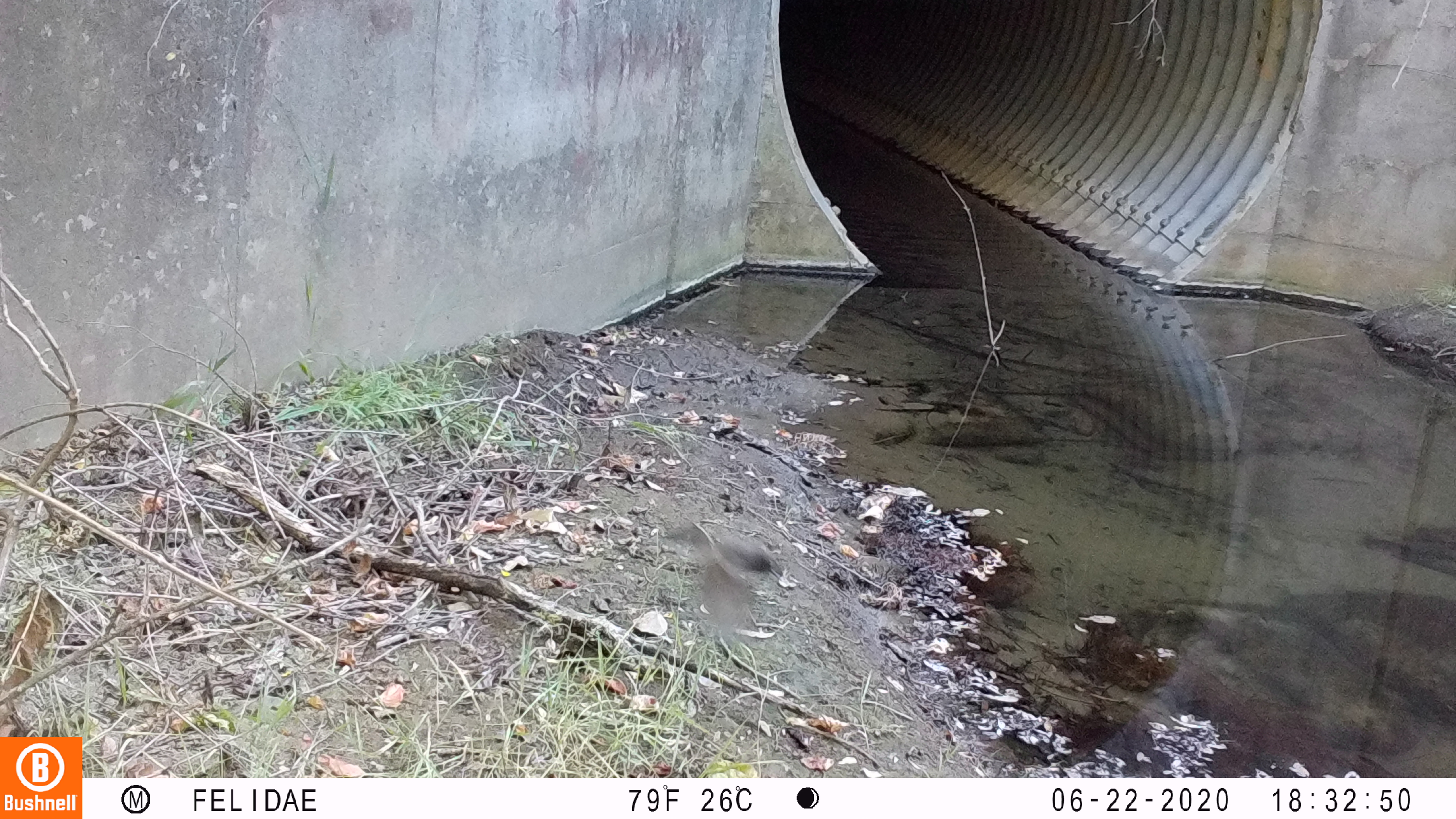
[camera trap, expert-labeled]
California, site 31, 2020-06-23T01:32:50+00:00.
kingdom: Animalia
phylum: Chordata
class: Aves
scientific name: Aves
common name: bird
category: unknown bird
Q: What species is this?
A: Unknown bird (bird) (Aves).